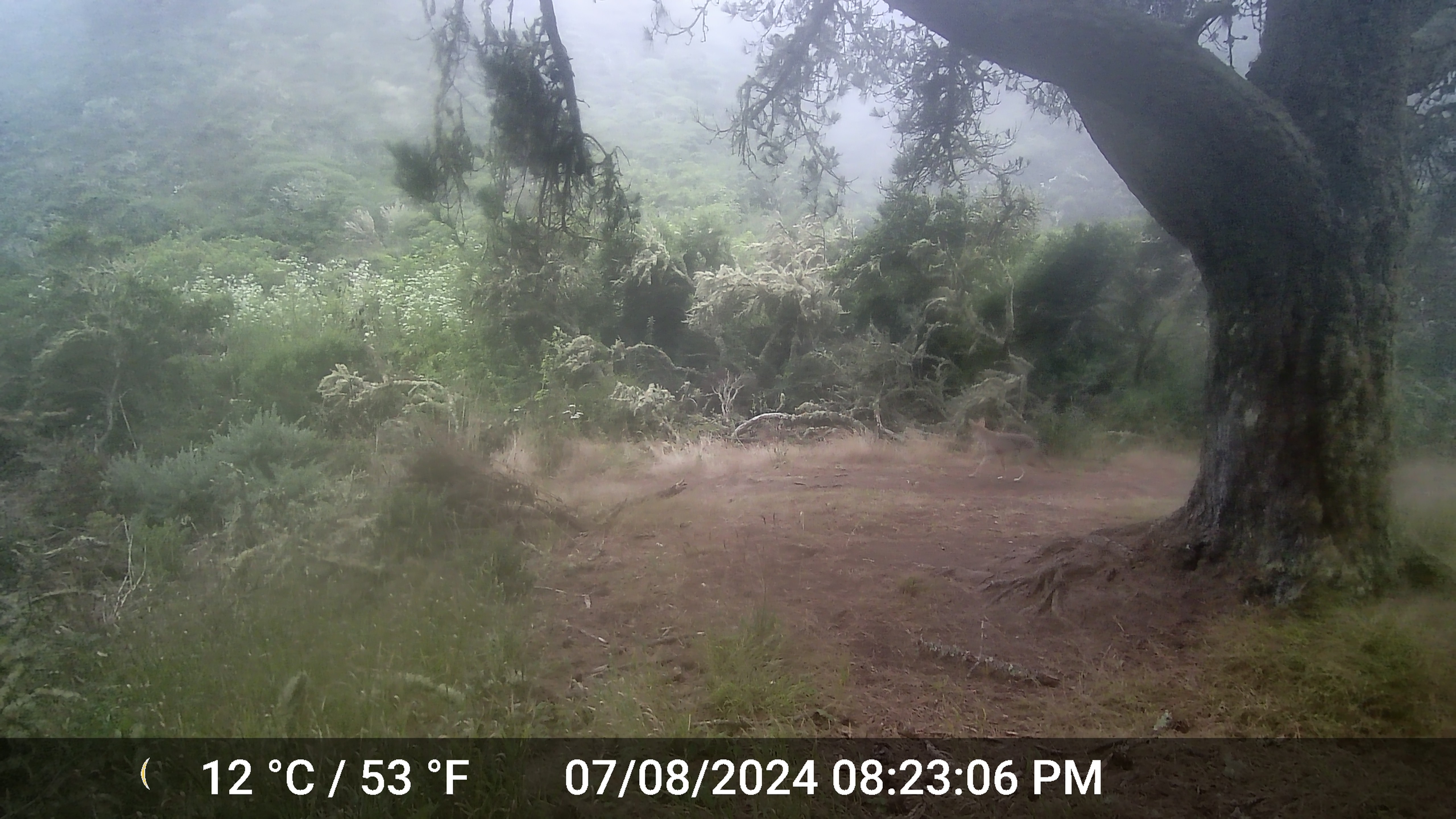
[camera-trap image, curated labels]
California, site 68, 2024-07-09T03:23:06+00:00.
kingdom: Animalia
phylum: Chordata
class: Mammalia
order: Carnivora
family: Canidae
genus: Canis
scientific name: Canis latrans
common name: coyote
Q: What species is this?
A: Coyote (Canis latrans).